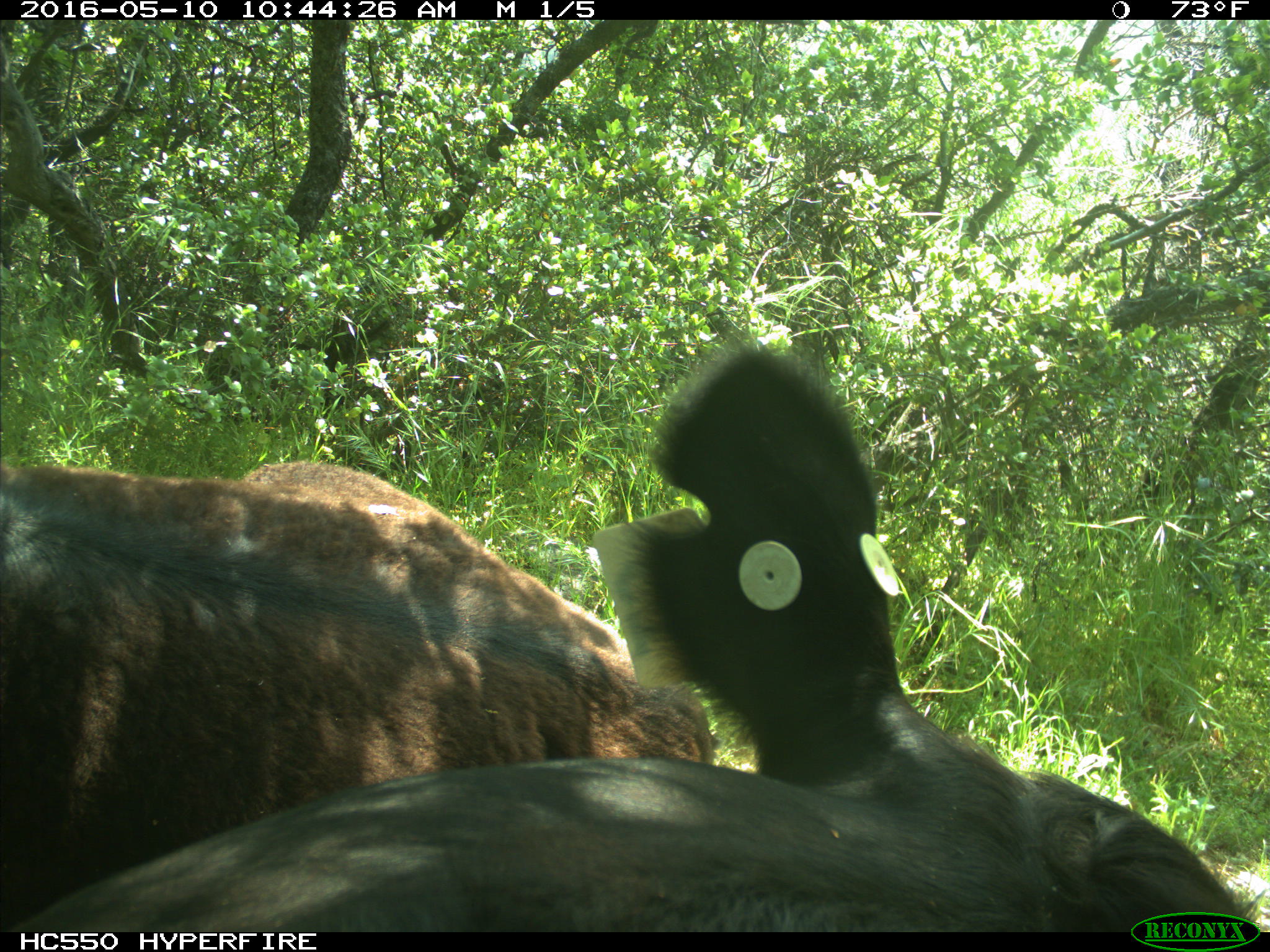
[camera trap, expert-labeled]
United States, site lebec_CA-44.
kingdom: Animalia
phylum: Chordata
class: Mammalia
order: Artiodactyla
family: Bovidae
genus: Bos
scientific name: Bos taurus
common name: domestic cow